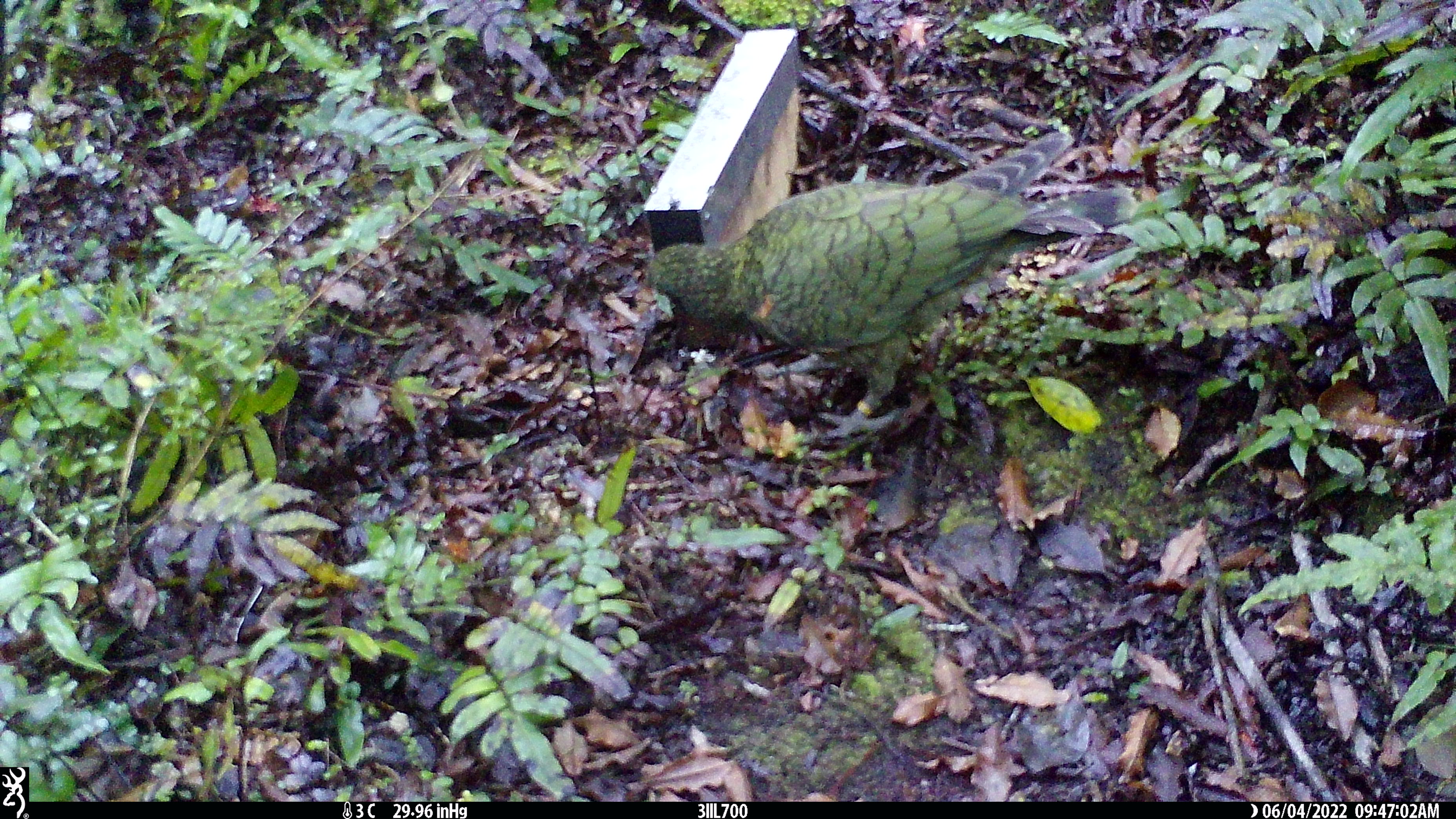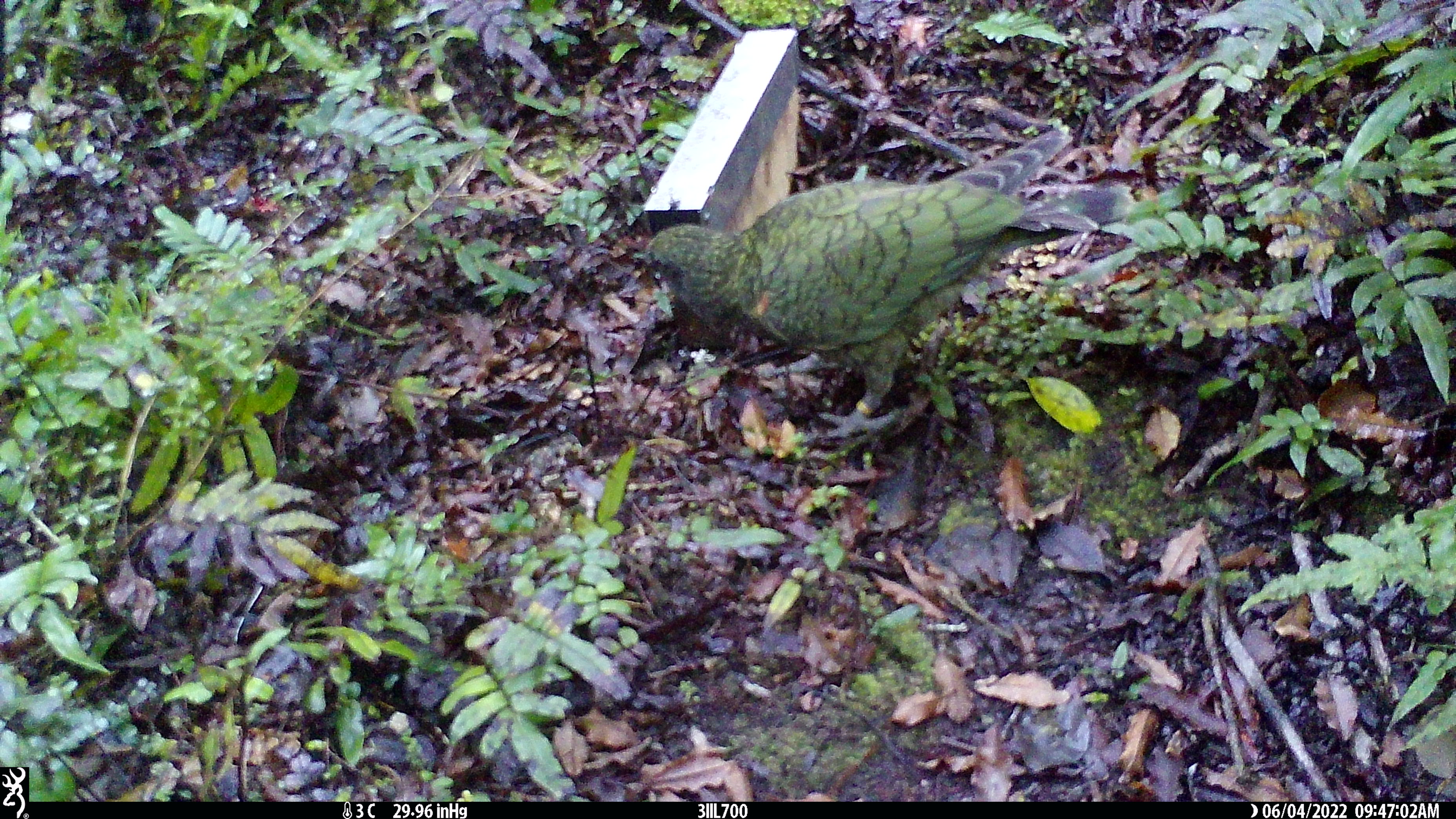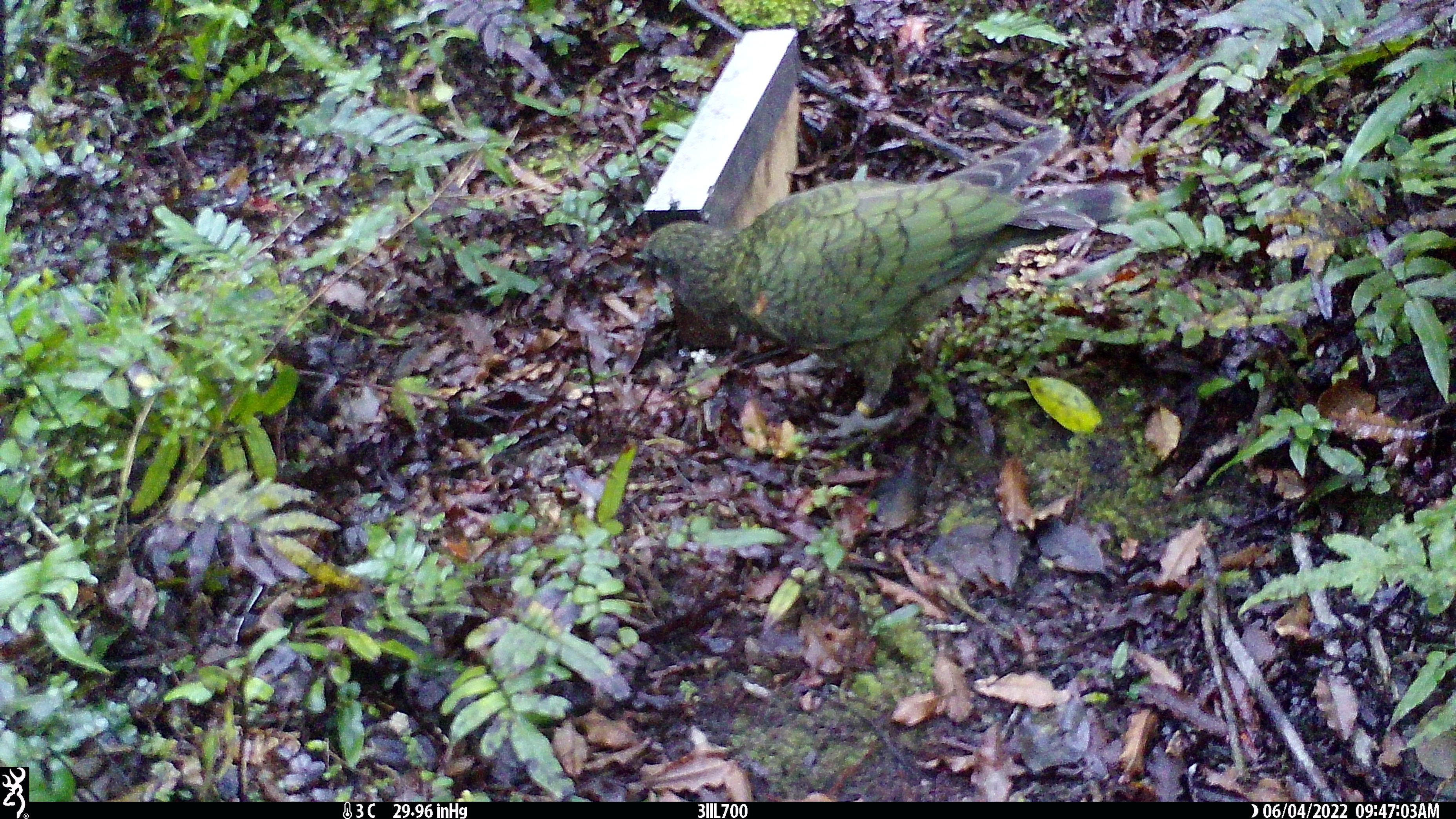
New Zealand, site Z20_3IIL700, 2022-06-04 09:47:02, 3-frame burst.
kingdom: Animalia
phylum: Chordata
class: Aves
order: Psittaciformes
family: Strigopidae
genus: Nestor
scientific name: Nestor notabilis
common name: kea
Kea (Nestor notabilis).